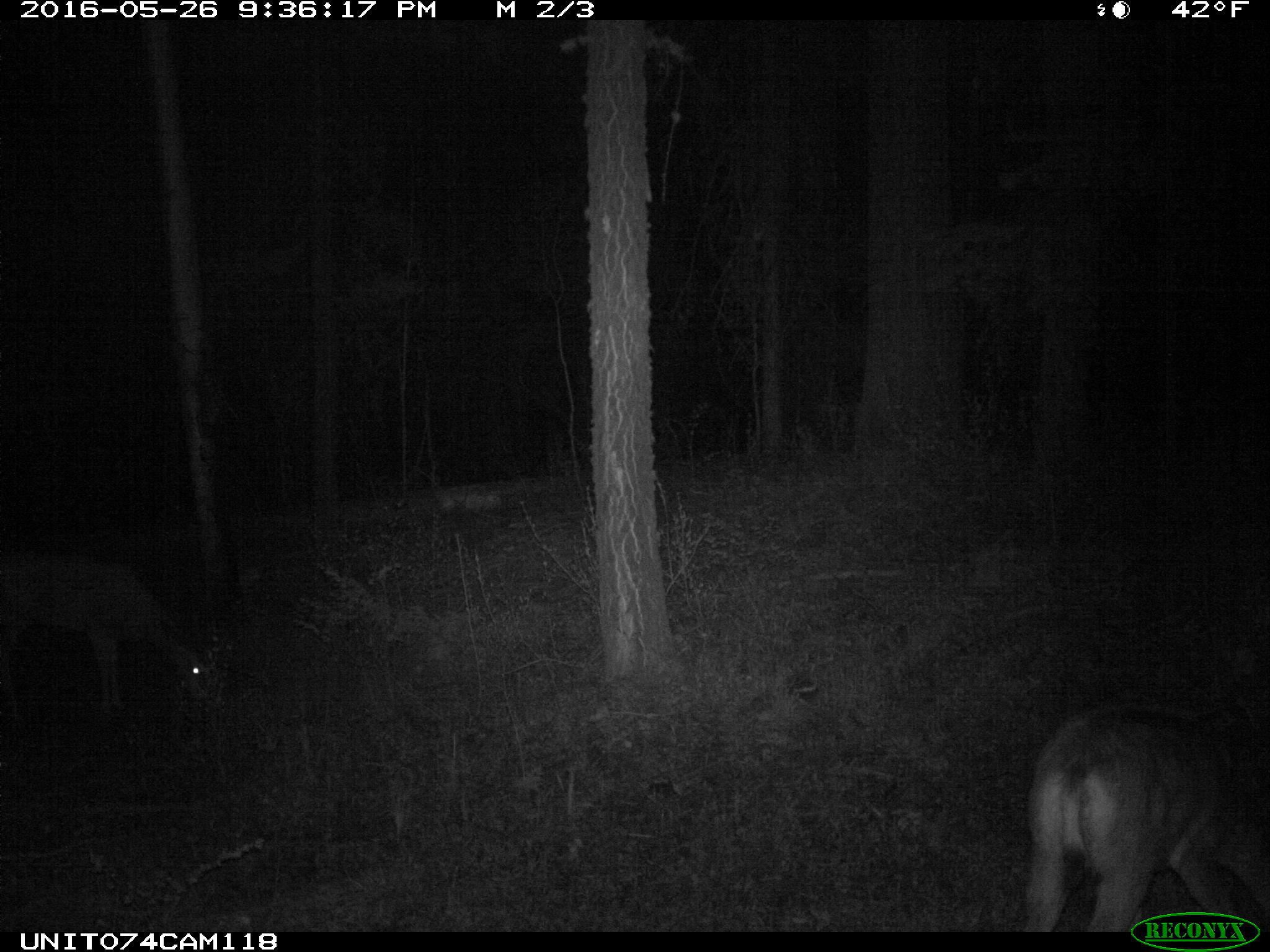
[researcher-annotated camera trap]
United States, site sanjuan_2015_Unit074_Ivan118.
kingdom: Animalia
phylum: Chordata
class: Mammalia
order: Artiodactyla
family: Cervidae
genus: Odocoileus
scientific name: Odocoileus hemionus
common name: mule deer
Odocoileus hemionus (mule deer).